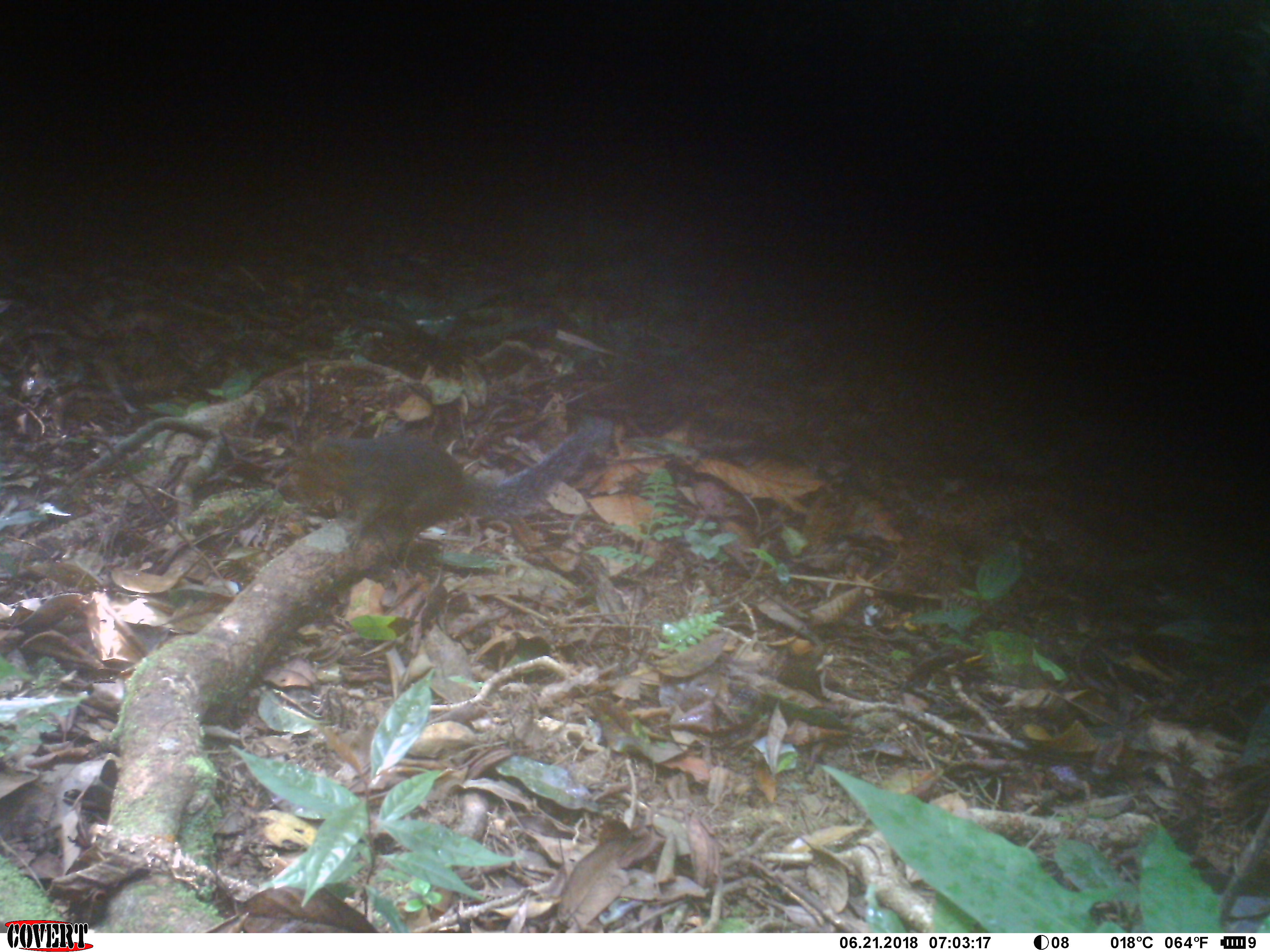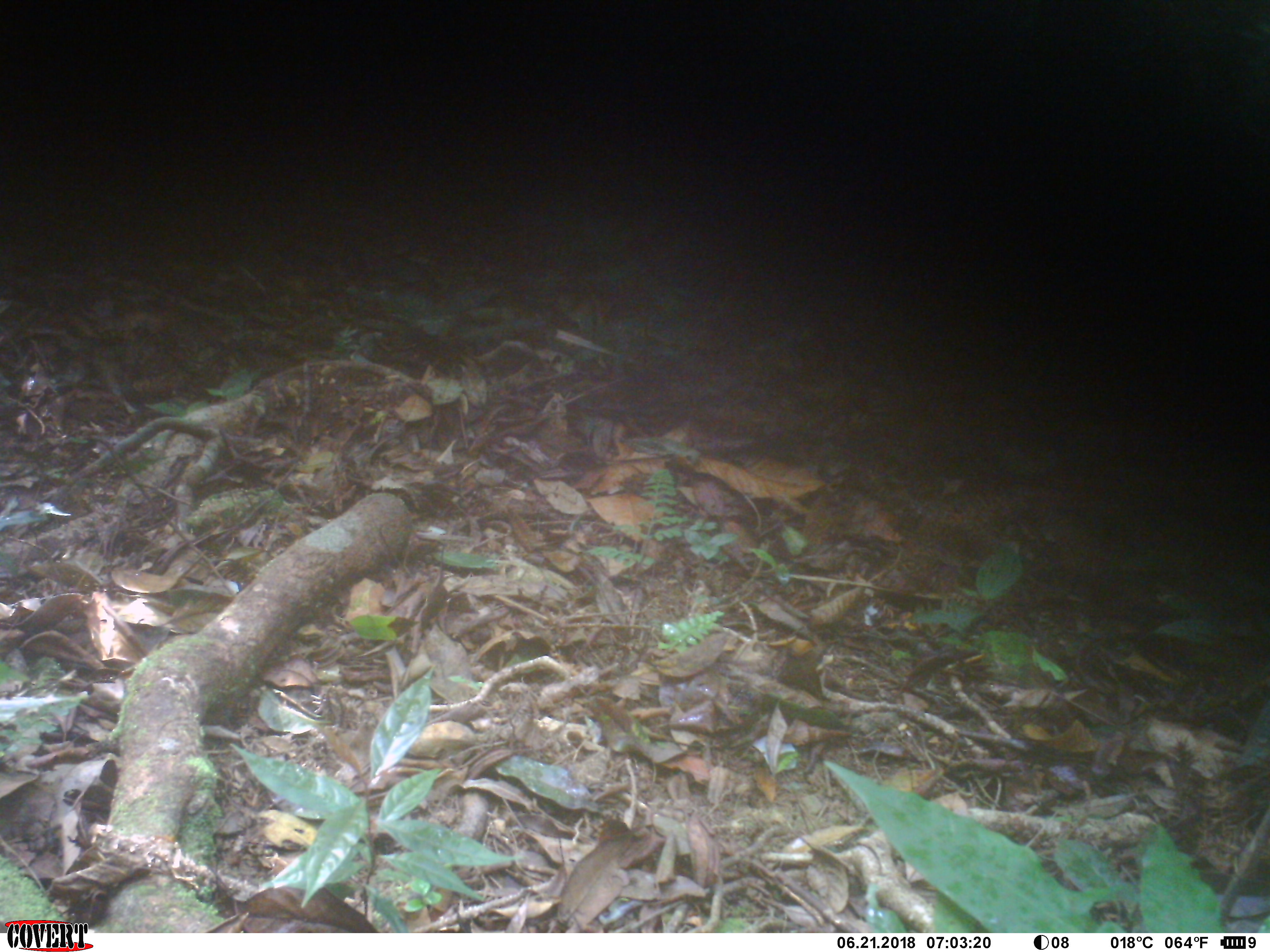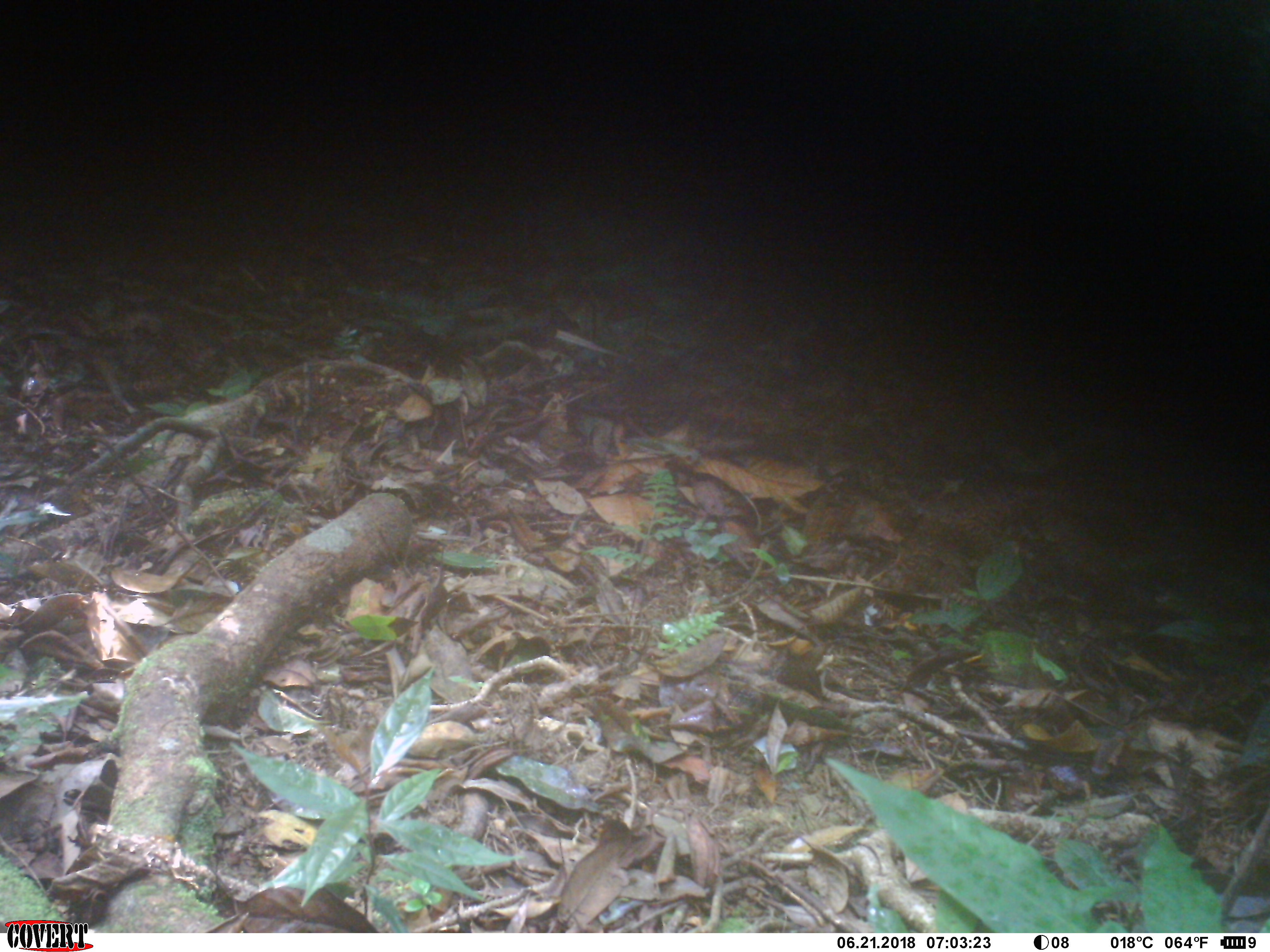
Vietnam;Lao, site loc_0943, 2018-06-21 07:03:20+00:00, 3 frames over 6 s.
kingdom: Animalia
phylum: Chordata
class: Mammalia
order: Rodentia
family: Sciuridae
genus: Dremomys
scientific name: Dremomys rufigenis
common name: red-cheeked squirrel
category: red cheeked squirrel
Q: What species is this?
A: Red cheeked squirrel (red-cheeked squirrel) (Dremomys rufigenis).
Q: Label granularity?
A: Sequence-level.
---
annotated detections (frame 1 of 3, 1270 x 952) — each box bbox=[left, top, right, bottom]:
red cheeked squirrel: bbox=[235, 411, 620, 585]